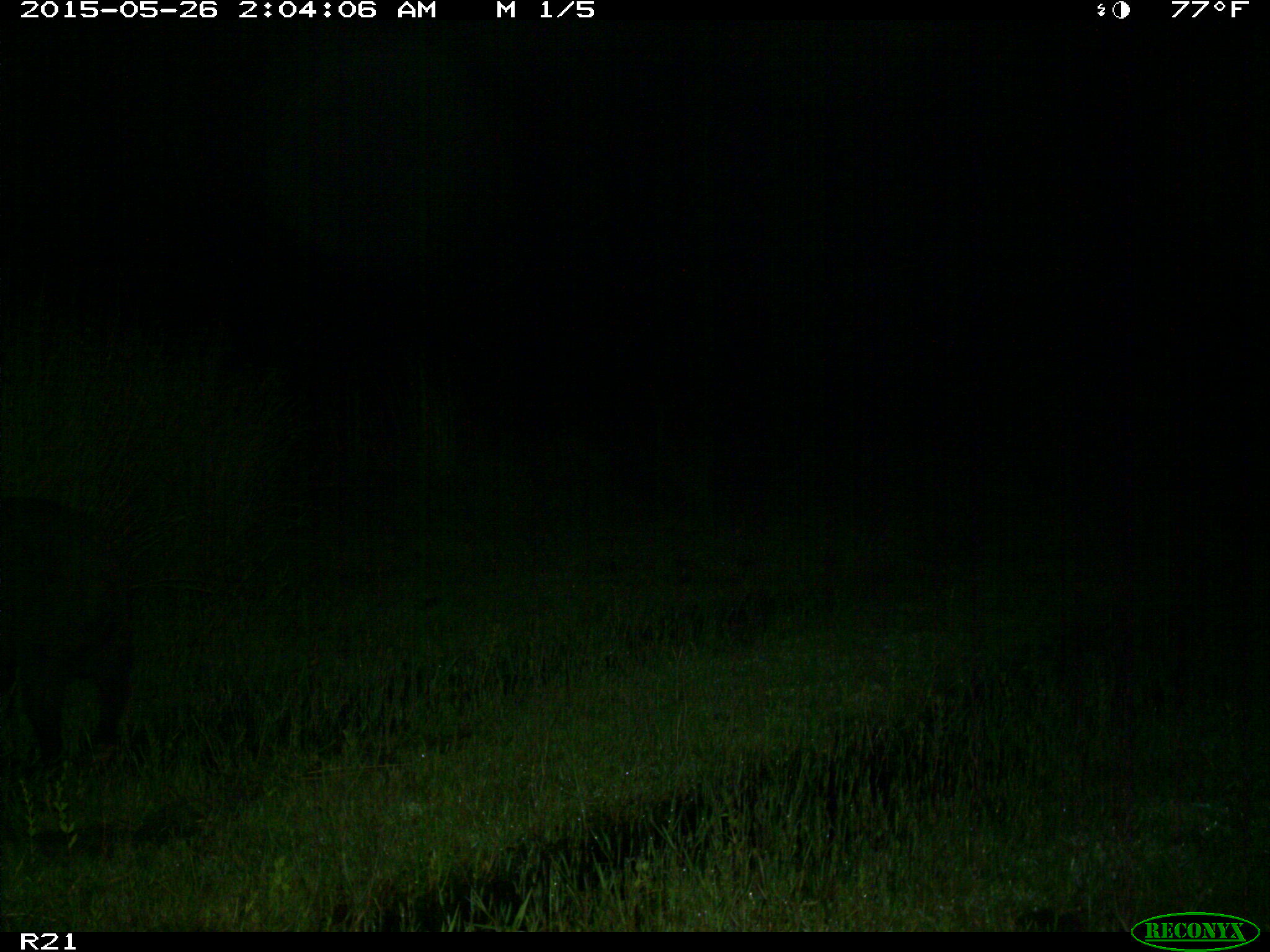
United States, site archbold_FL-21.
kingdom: Animalia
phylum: Chordata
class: Mammalia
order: Artiodactyla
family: Suidae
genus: Sus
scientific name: Sus scrofa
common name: wild boar